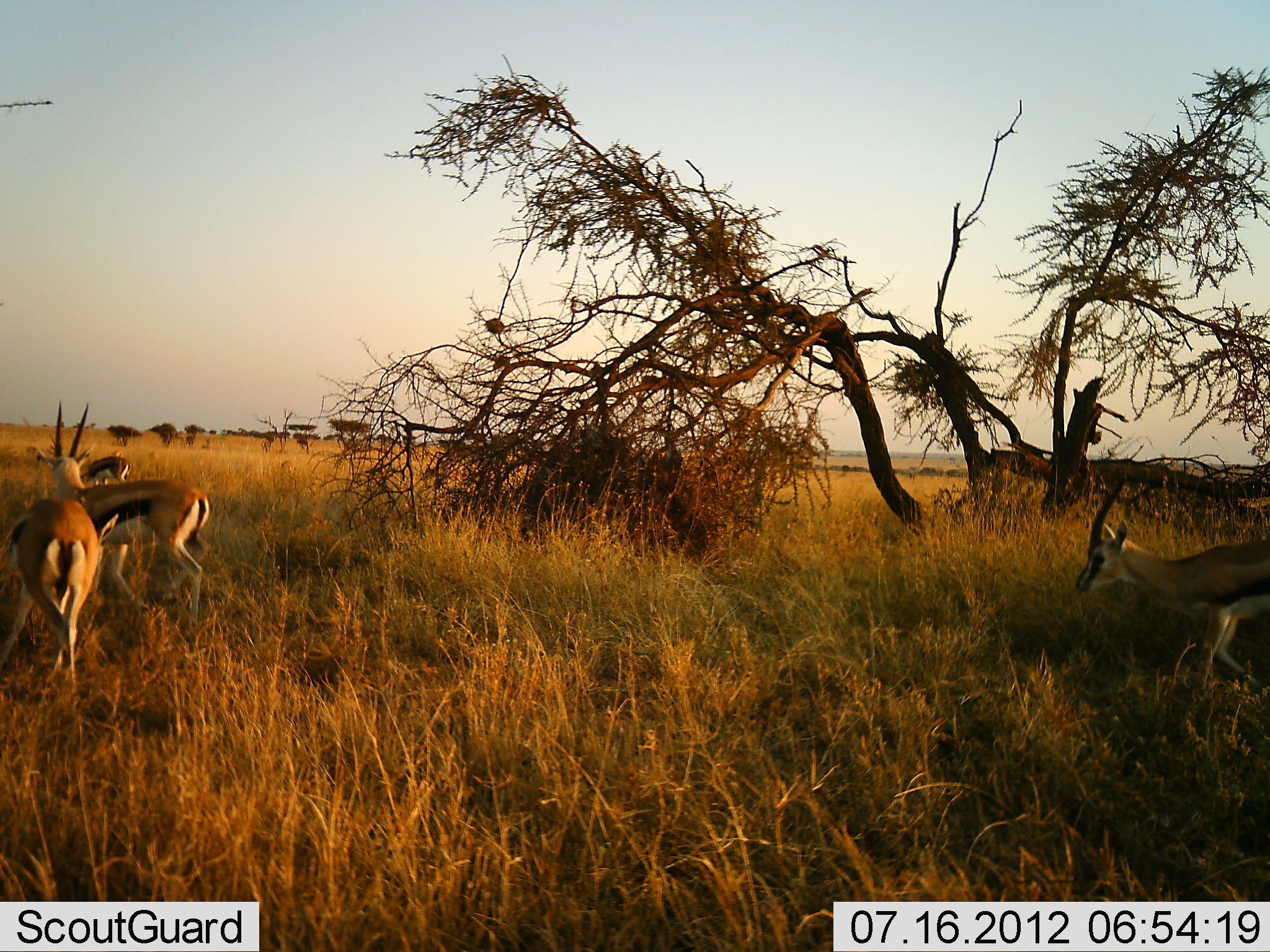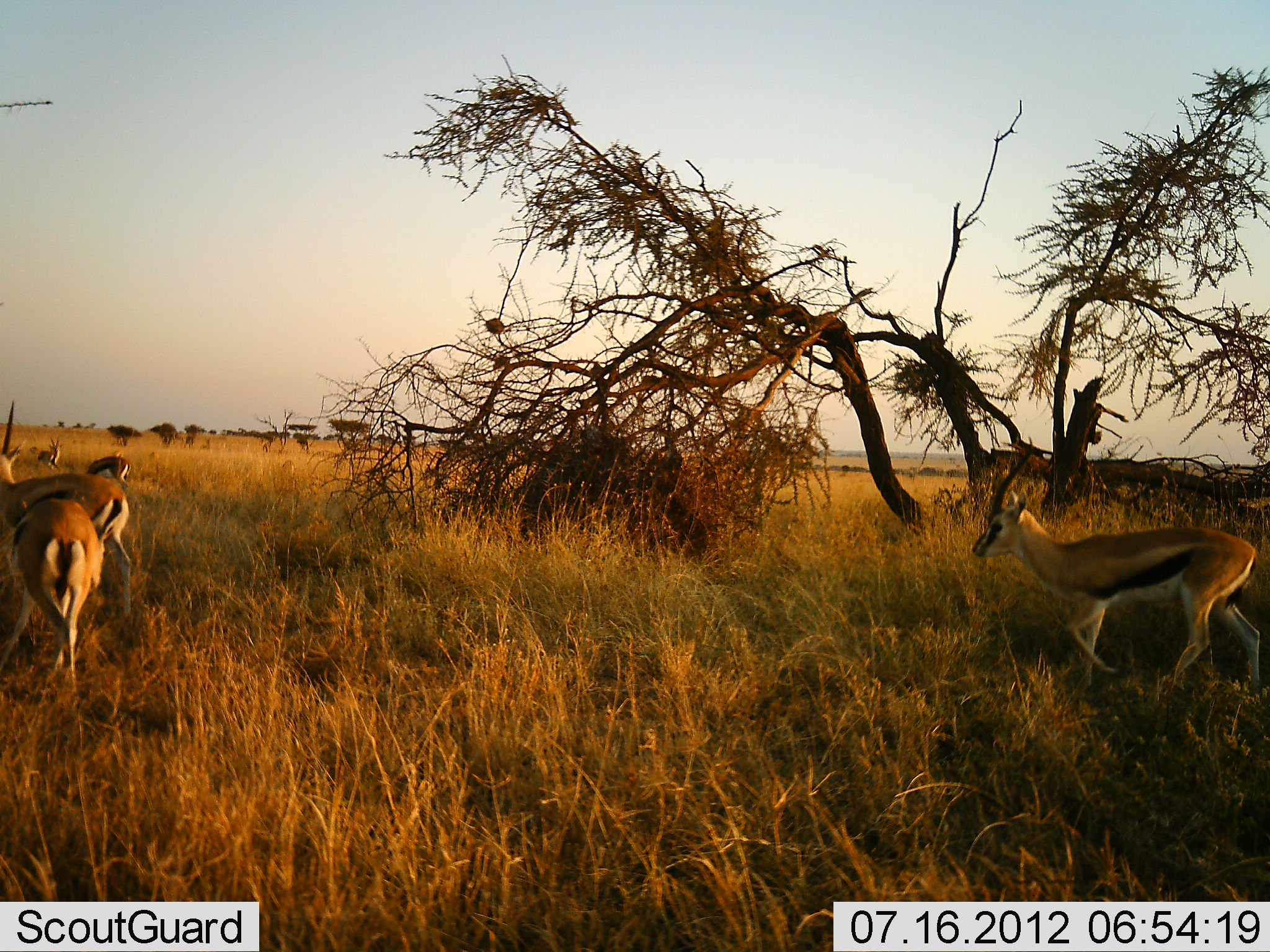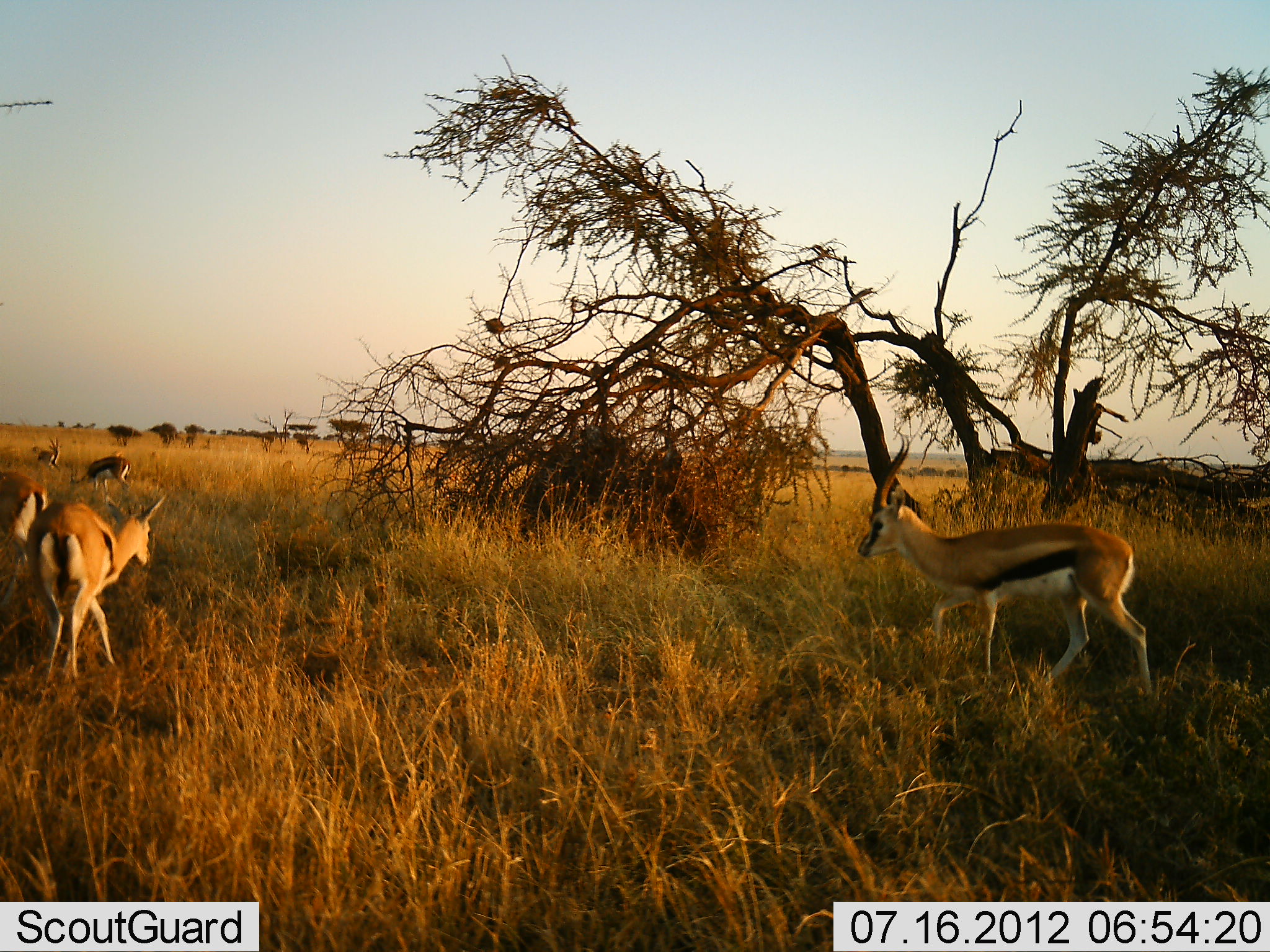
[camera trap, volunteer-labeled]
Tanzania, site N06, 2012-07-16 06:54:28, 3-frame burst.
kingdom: Animalia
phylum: Chordata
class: Mammalia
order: Artiodactyla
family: Bovidae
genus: Eudorcas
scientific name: Eudorcas thomsonii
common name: thomson's gazelle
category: gazellethomsons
Gazellethomsons (thomson's gazelle) (Eudorcas thomsonii), count 5. Behavior (volunteer vote fractions): standing 40%, resting 10%, moving 100%, interacting 0%. Young present (vote fraction): 0%. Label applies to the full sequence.